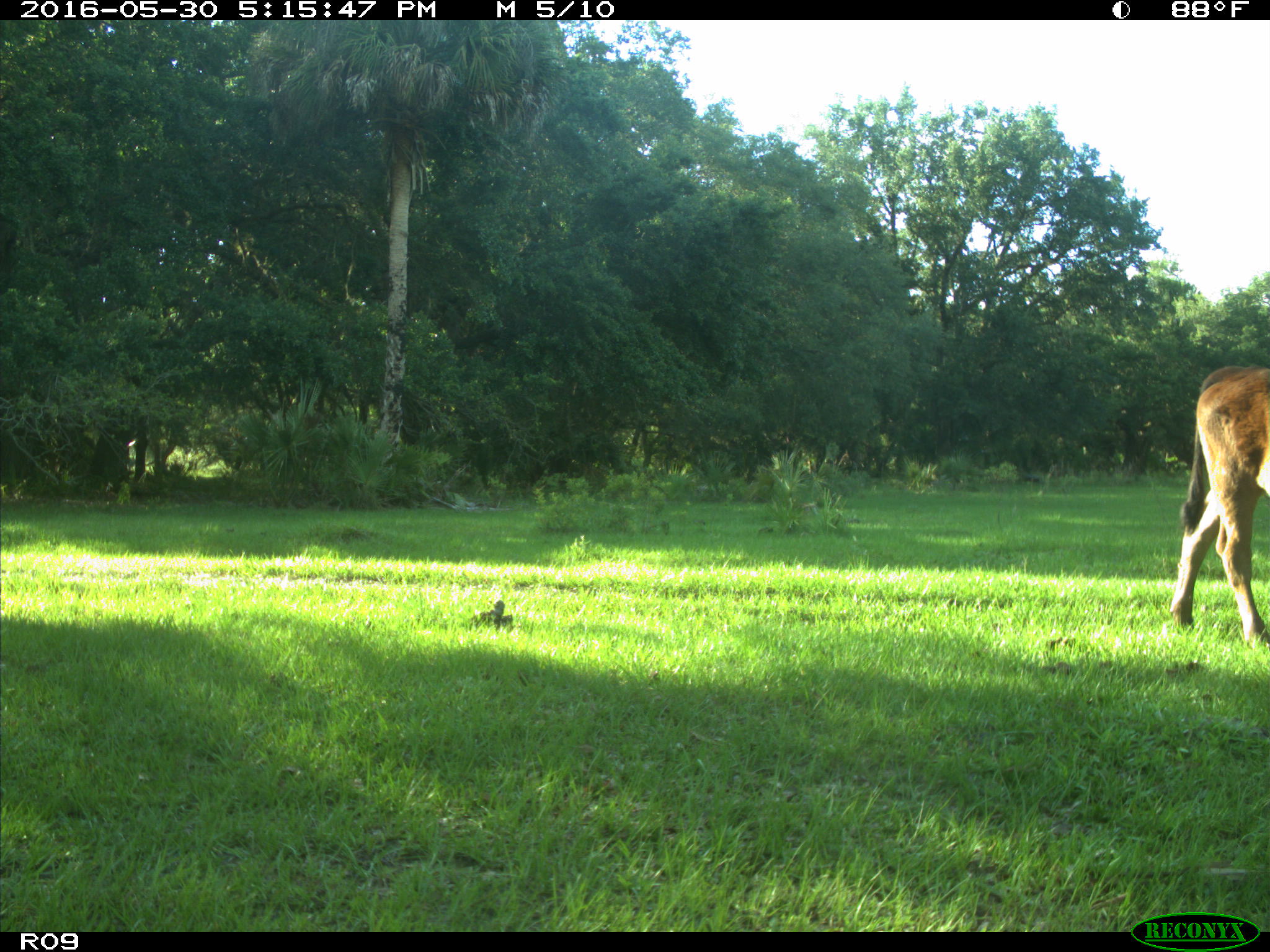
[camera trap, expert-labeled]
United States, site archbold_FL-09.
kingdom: Animalia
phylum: Chordata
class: Mammalia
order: Artiodactyla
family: Bovidae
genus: Bos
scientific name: Bos taurus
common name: domestic cow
Bos taurus (domestic cow).